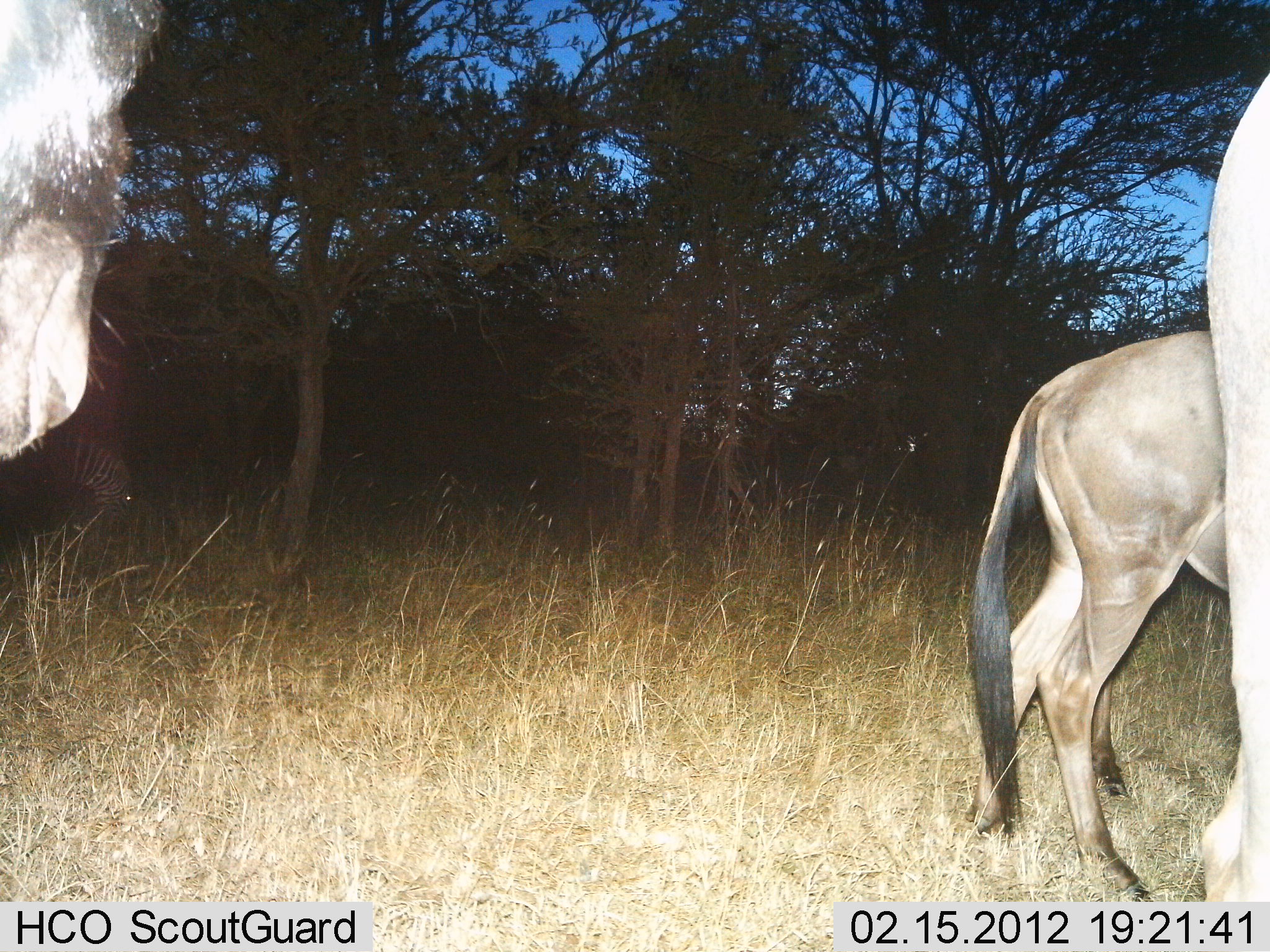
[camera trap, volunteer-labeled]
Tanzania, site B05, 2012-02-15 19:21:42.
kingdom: Animalia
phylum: Chordata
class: Mammalia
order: Artiodactyla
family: Bovidae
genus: Connochaetes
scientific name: Connochaetes taurinus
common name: blue wildebeest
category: wildebeest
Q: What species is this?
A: Wildebeest (blue wildebeest) (Connochaetes taurinus).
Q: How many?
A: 3.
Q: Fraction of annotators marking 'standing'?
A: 85%.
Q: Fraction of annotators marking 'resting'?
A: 4%.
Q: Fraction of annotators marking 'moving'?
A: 19%.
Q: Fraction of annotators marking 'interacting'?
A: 0%.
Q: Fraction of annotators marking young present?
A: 15%.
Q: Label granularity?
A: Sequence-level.